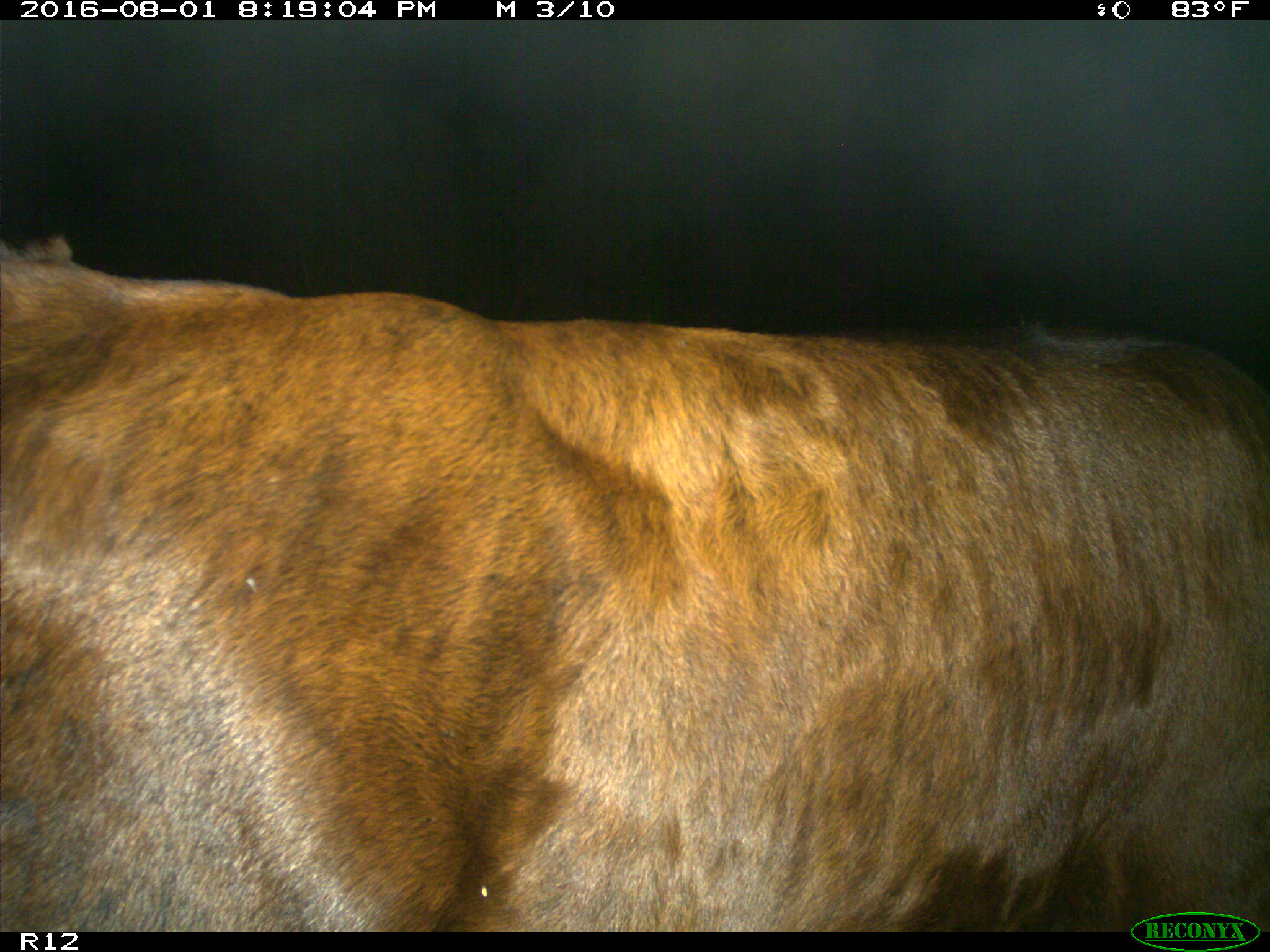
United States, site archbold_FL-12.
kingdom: Animalia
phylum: Chordata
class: Mammalia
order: Artiodactyla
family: Bovidae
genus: Bos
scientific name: Bos taurus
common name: domestic cow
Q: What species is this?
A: Bos taurus (domestic cow).